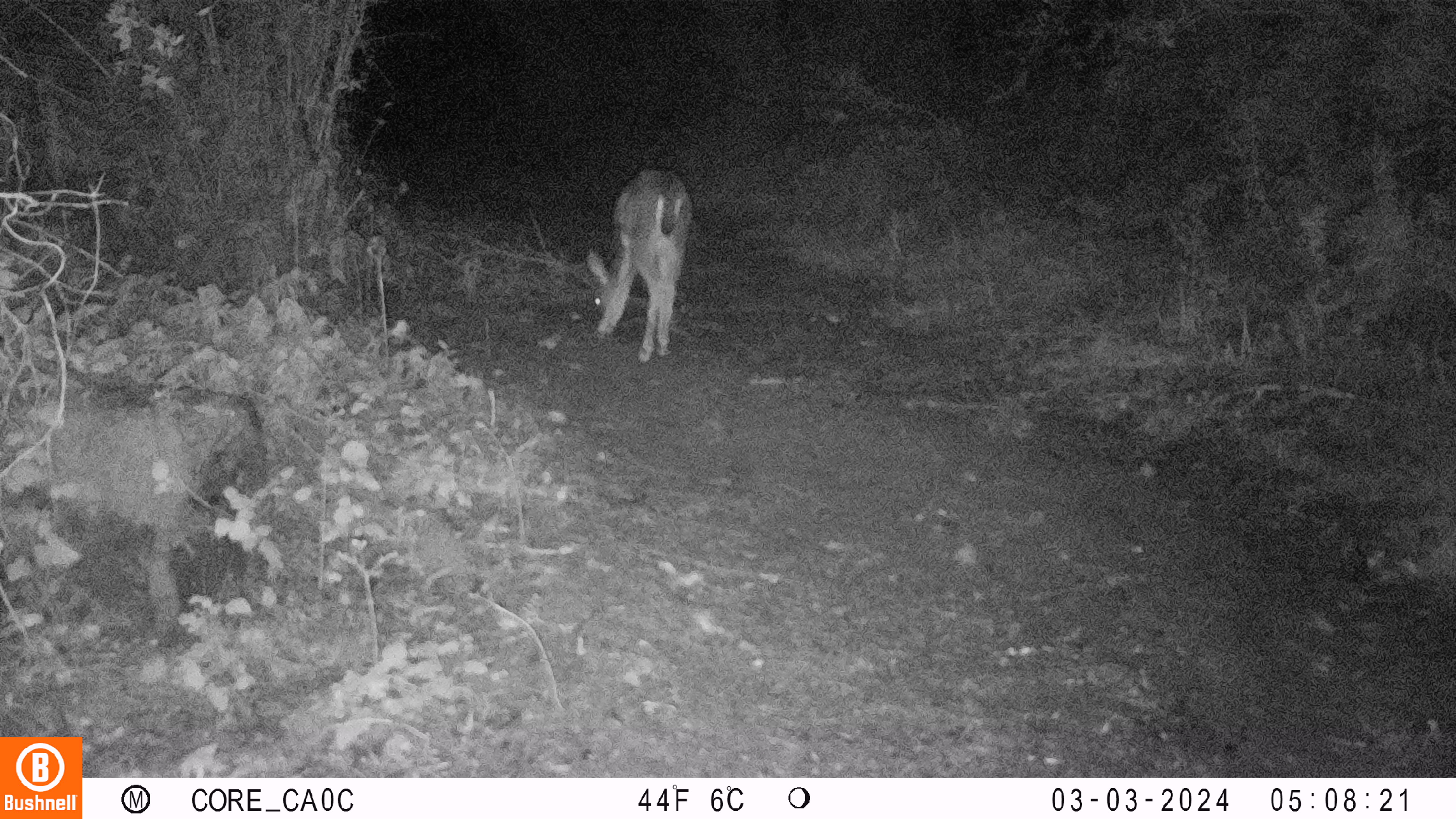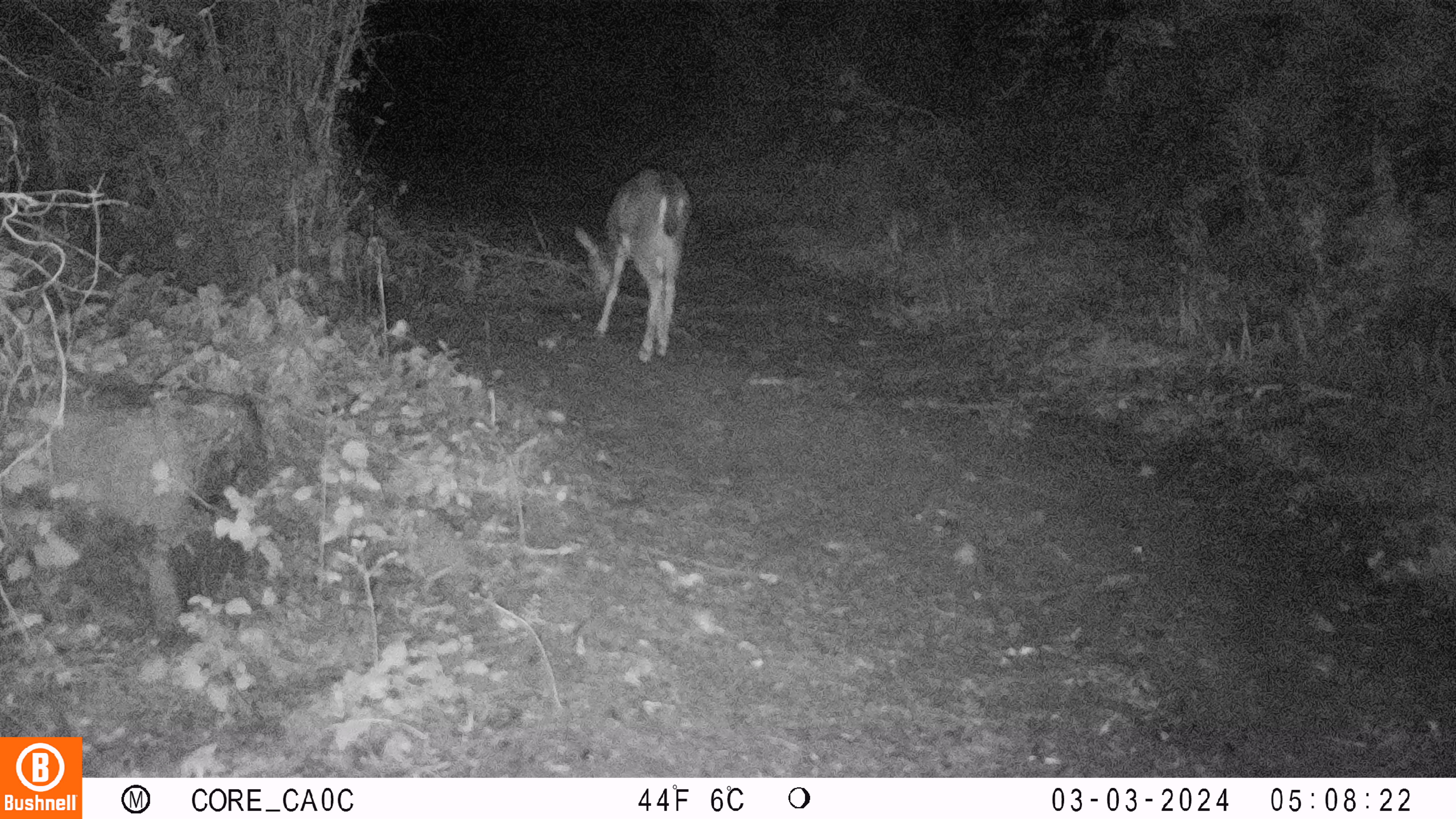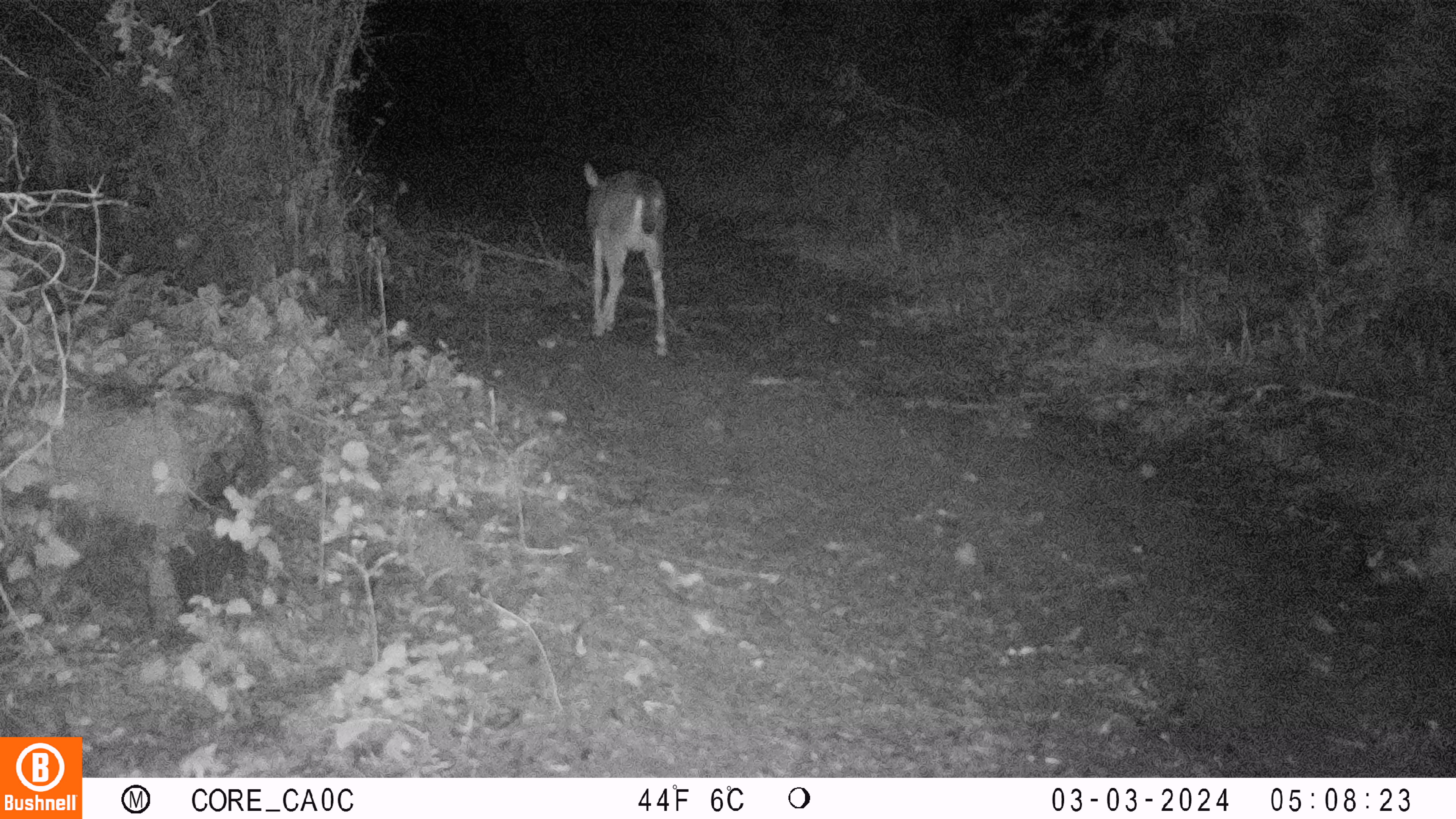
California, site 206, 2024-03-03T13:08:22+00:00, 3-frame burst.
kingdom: Animalia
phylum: Chordata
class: Mammalia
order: Artiodactyla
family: Cervidae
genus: Odocoileus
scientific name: Odocoileus hemionus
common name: mule deer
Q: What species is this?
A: Mule deer (Odocoileus hemionus).